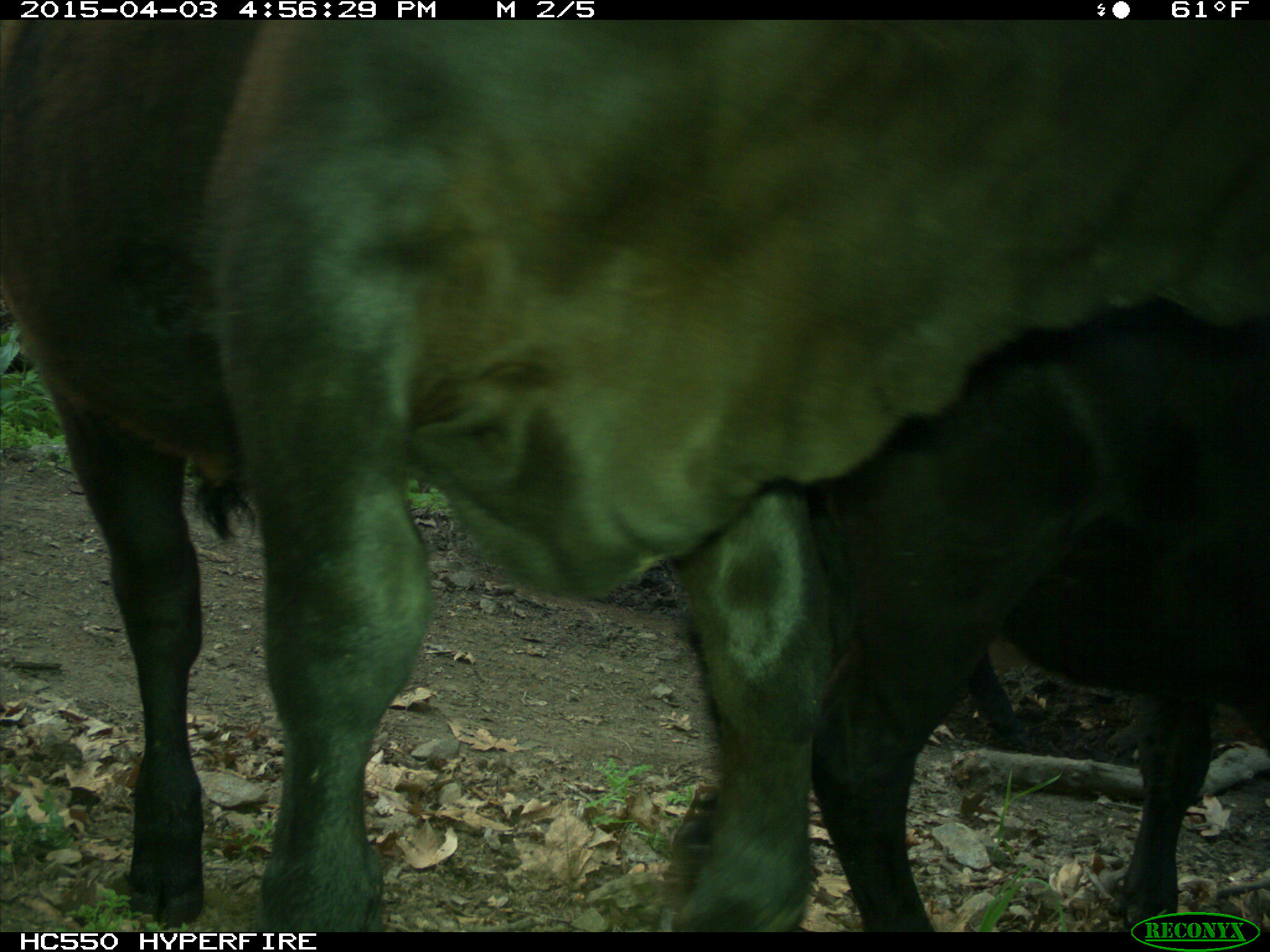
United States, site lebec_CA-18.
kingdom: Animalia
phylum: Chordata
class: Mammalia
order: Artiodactyla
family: Bovidae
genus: Bos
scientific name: Bos taurus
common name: domestic cow